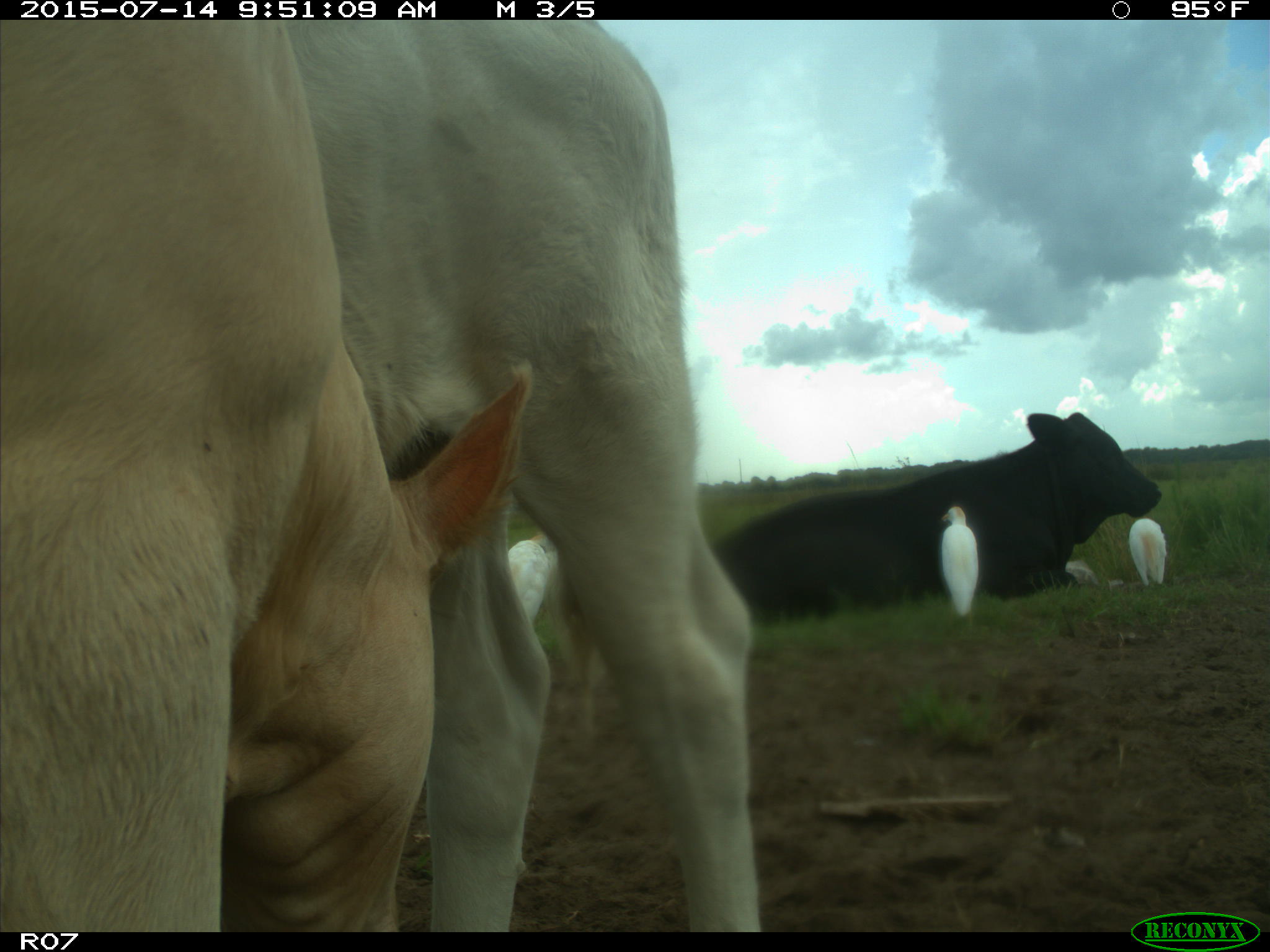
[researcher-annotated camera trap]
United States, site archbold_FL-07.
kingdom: Animalia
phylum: Chordata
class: Mammalia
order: Artiodactyla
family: Bovidae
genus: Bos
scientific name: Bos taurus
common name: domestic cow